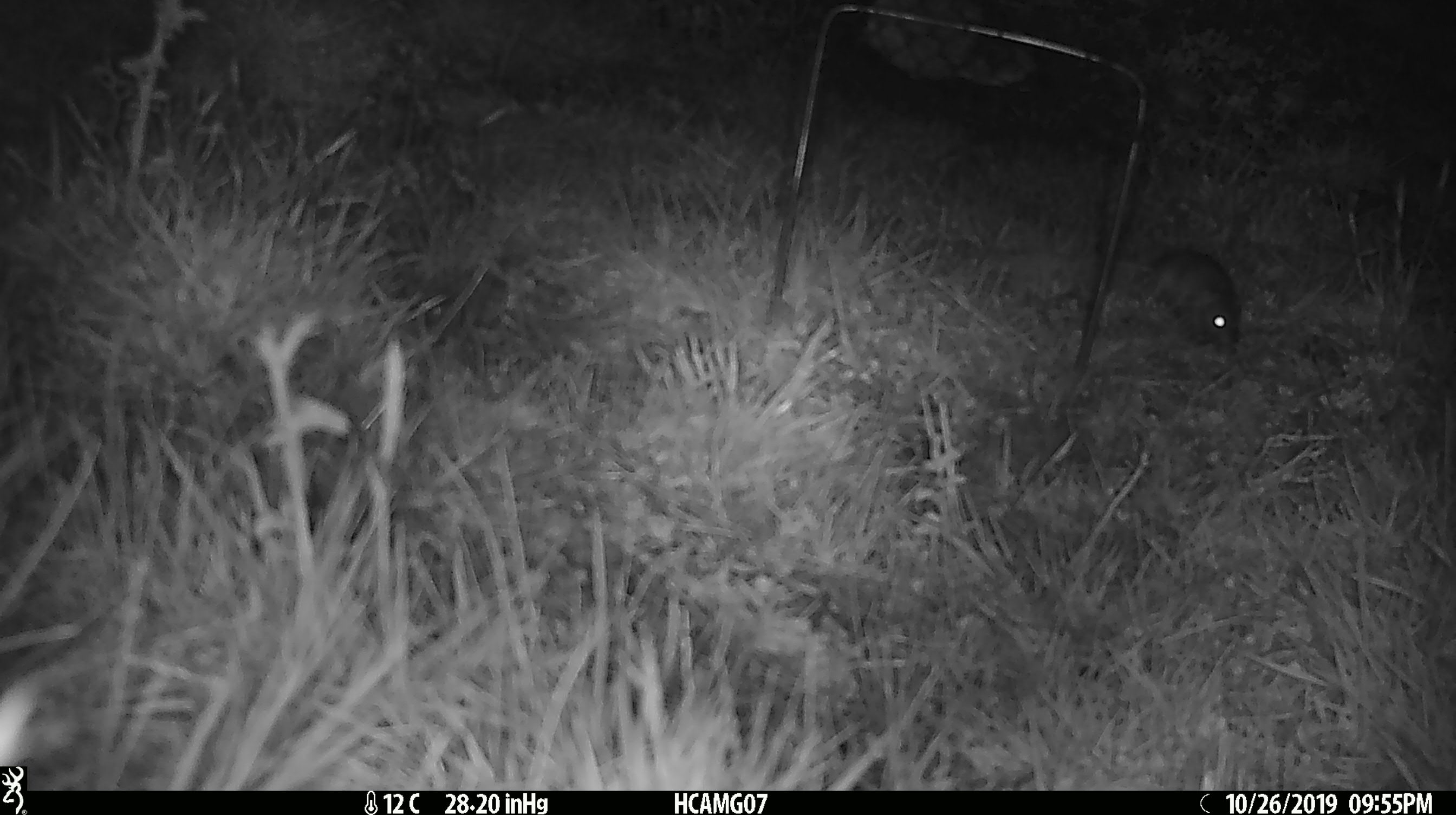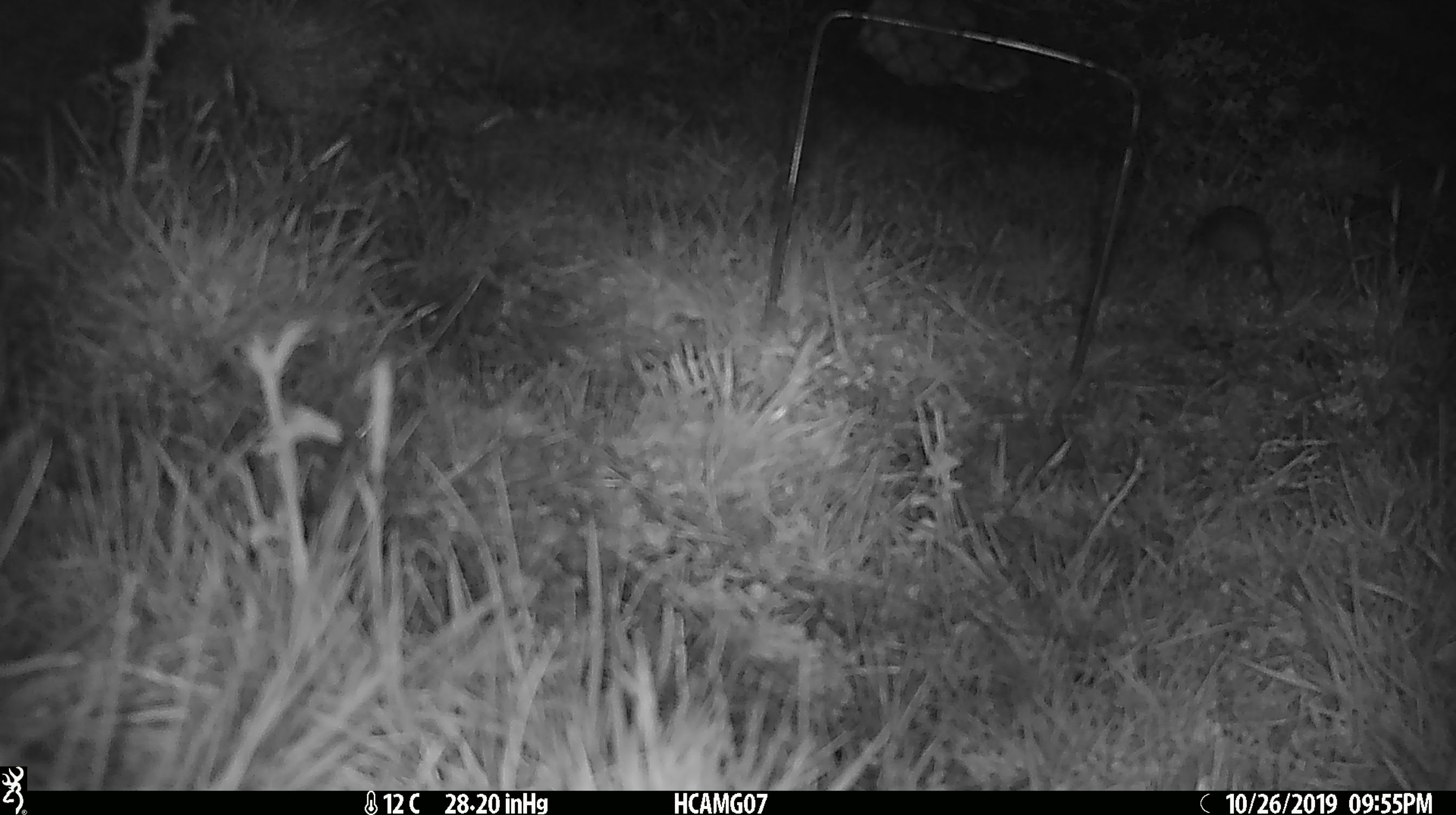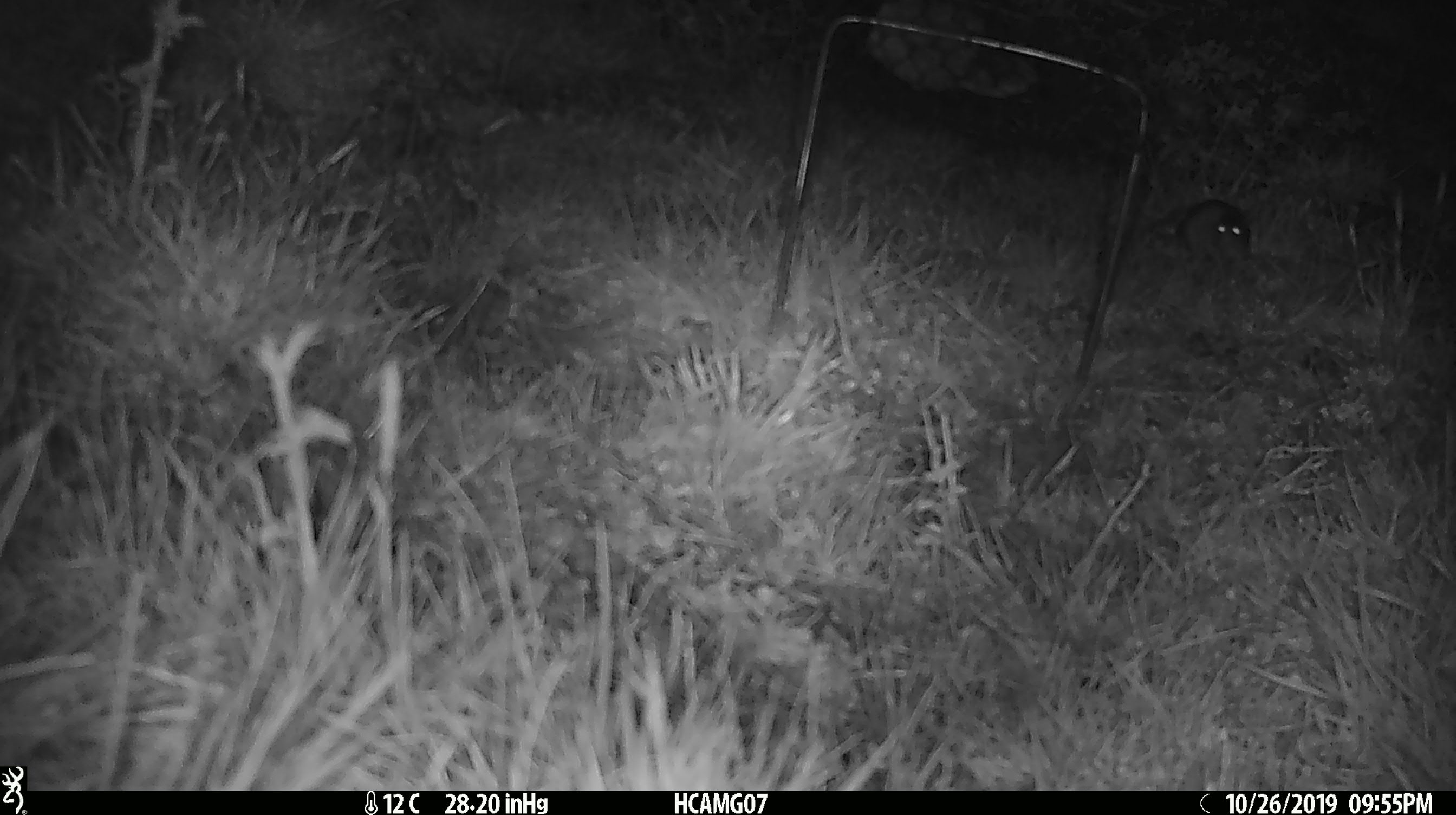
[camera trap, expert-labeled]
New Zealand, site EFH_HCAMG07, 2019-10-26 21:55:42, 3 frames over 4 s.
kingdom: Animalia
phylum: Chordata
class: Mammalia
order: Rodentia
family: Muridae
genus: Mus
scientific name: Mus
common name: mouse